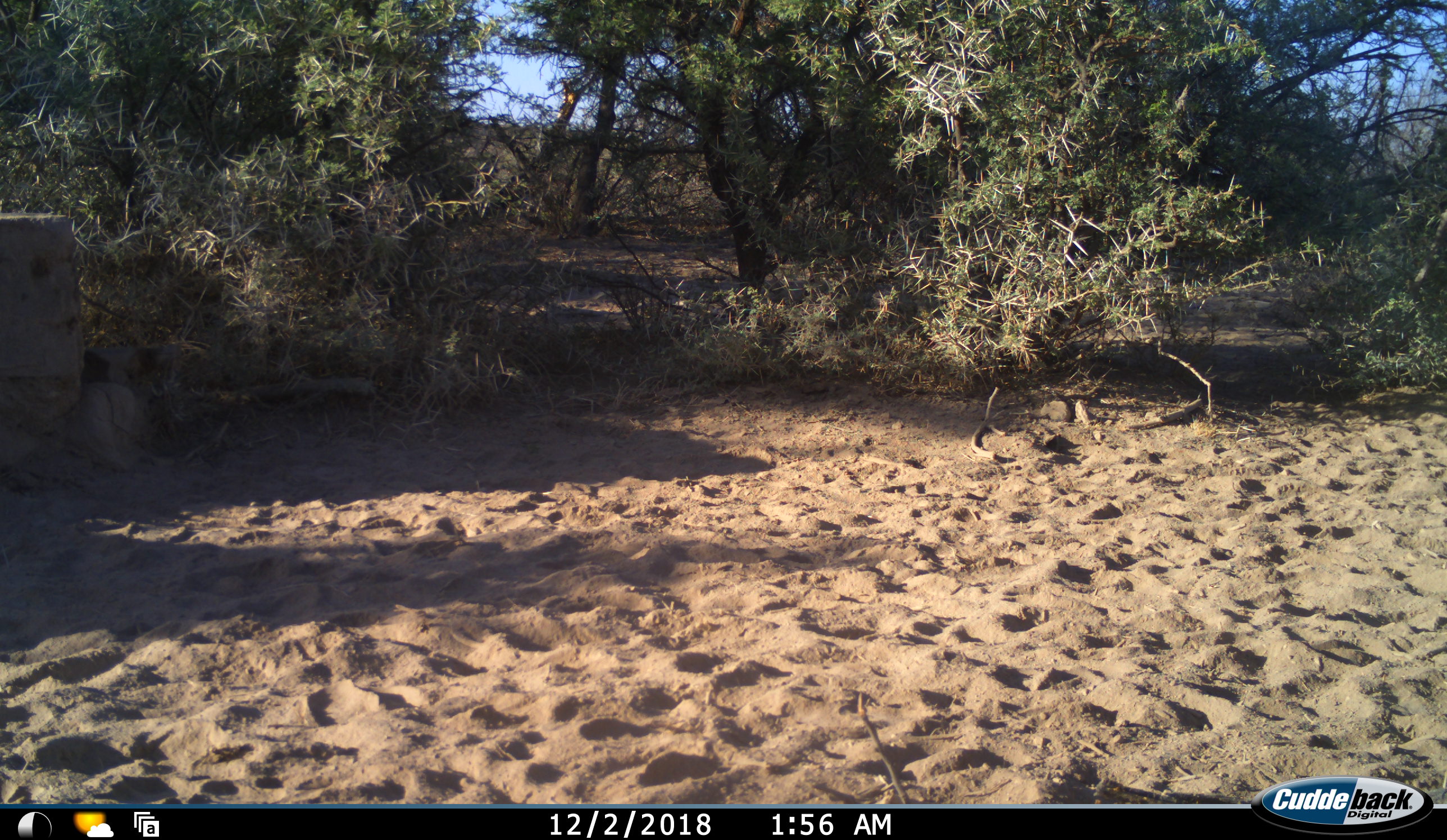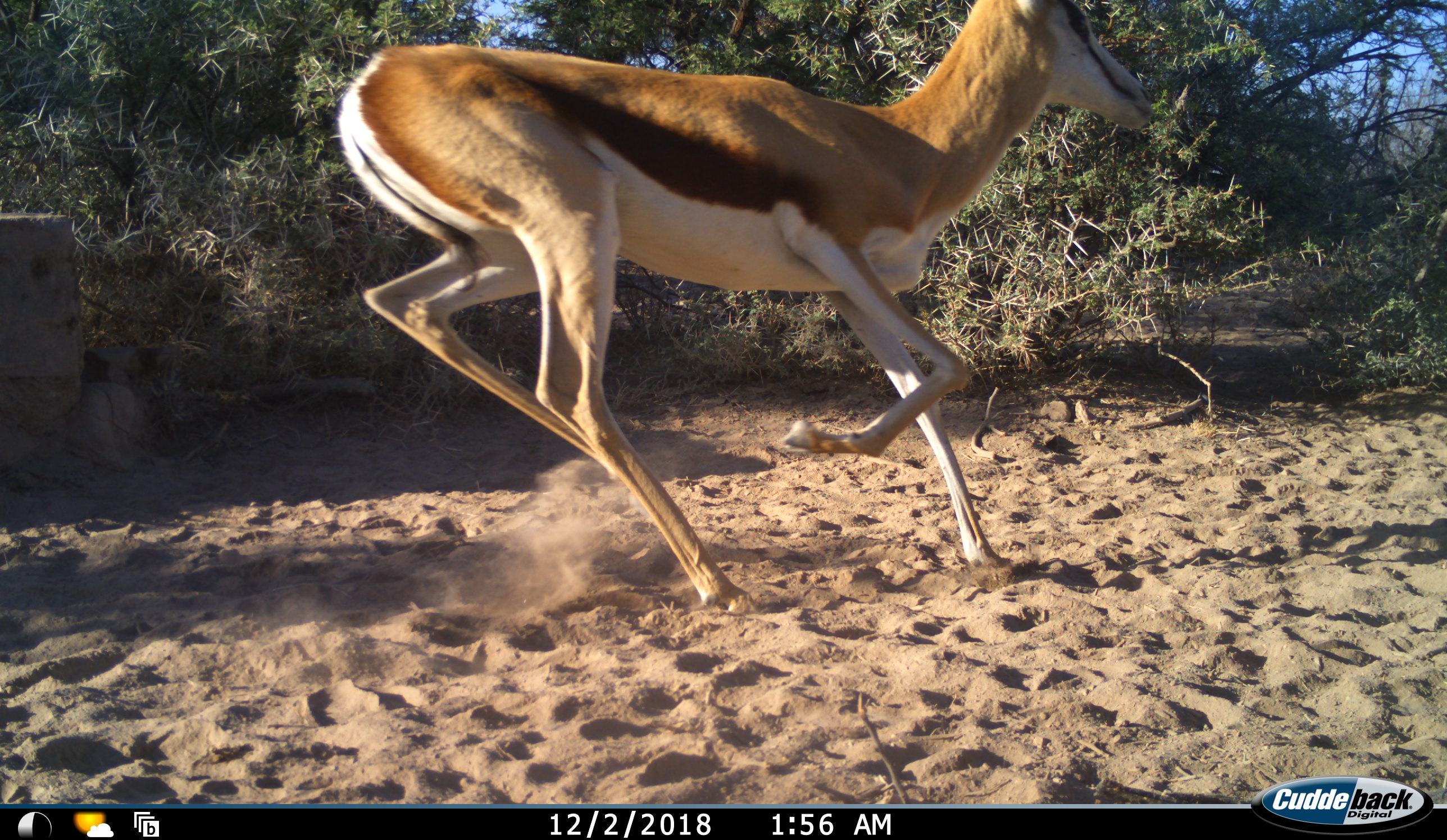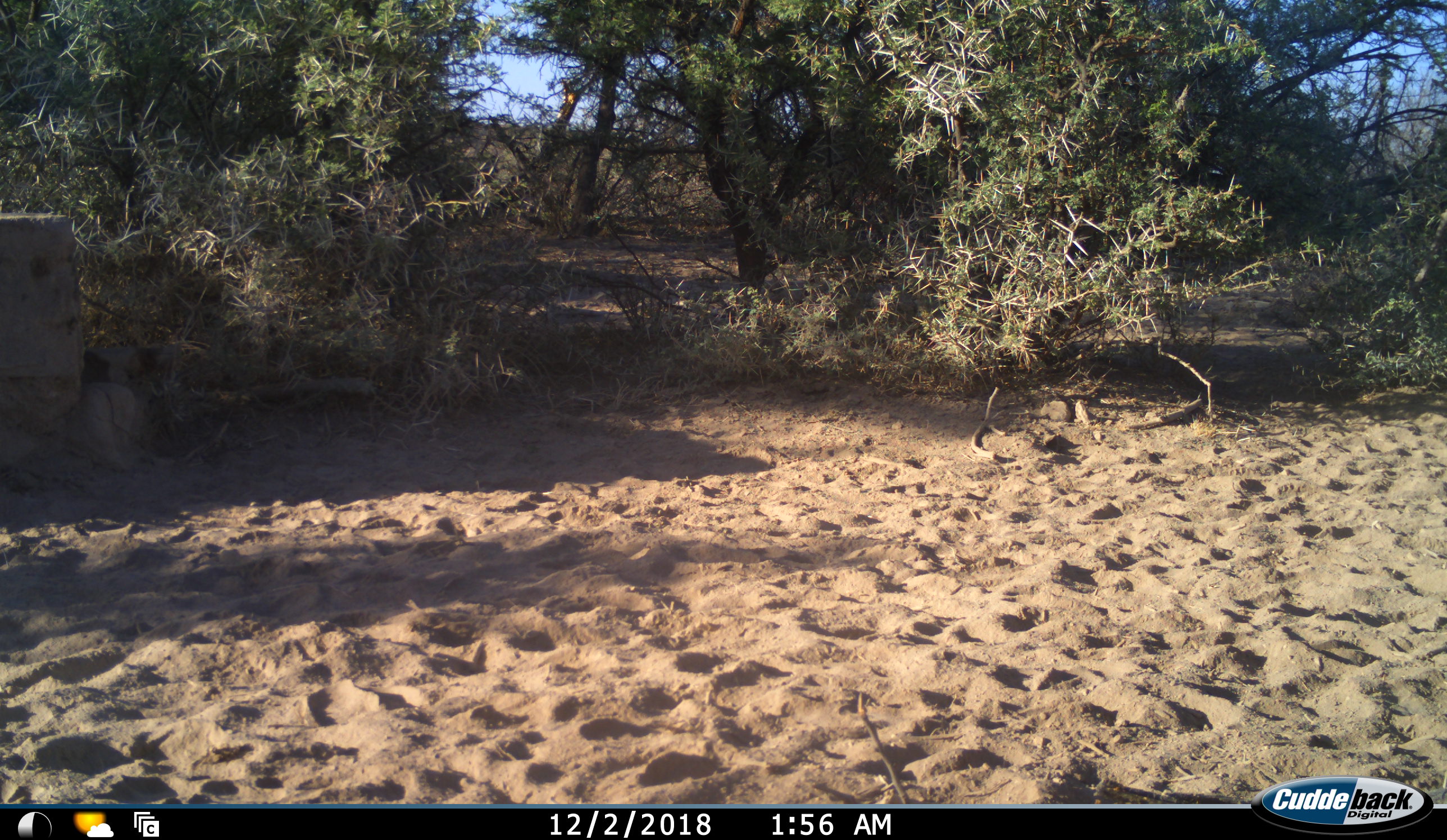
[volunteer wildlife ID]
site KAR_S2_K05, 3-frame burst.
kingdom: Animalia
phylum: Chordata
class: Mammalia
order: Artiodactyla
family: Bovidae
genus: Antidorcas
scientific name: Antidorcas marsupialis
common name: springbok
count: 1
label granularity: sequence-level